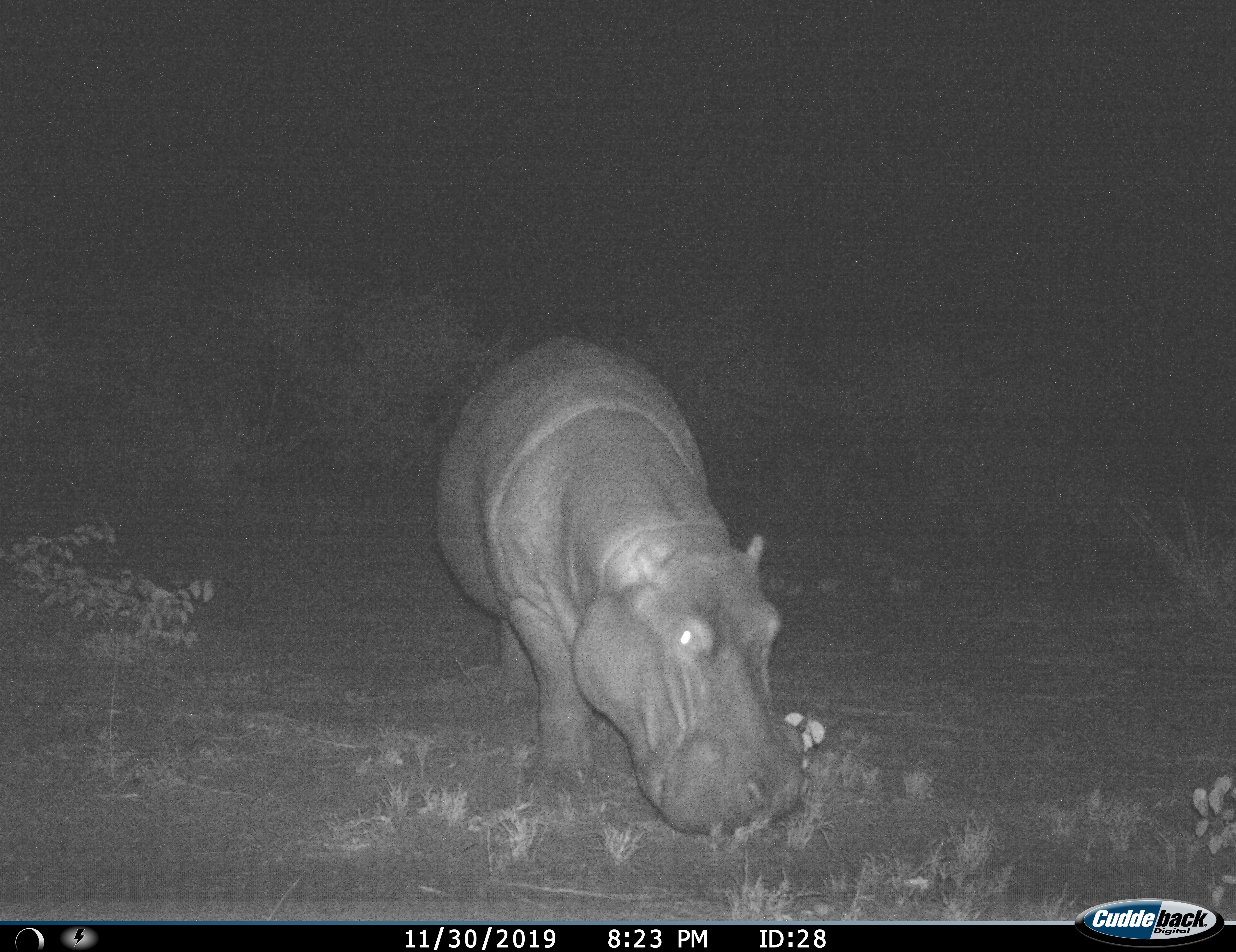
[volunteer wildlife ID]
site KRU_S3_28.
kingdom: Animalia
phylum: Chordata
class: Mammalia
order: Artiodactyla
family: Hippopotamidae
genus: Hippopotamus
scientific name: Hippopotamus amphibius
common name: hippopotamus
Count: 1.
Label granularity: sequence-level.